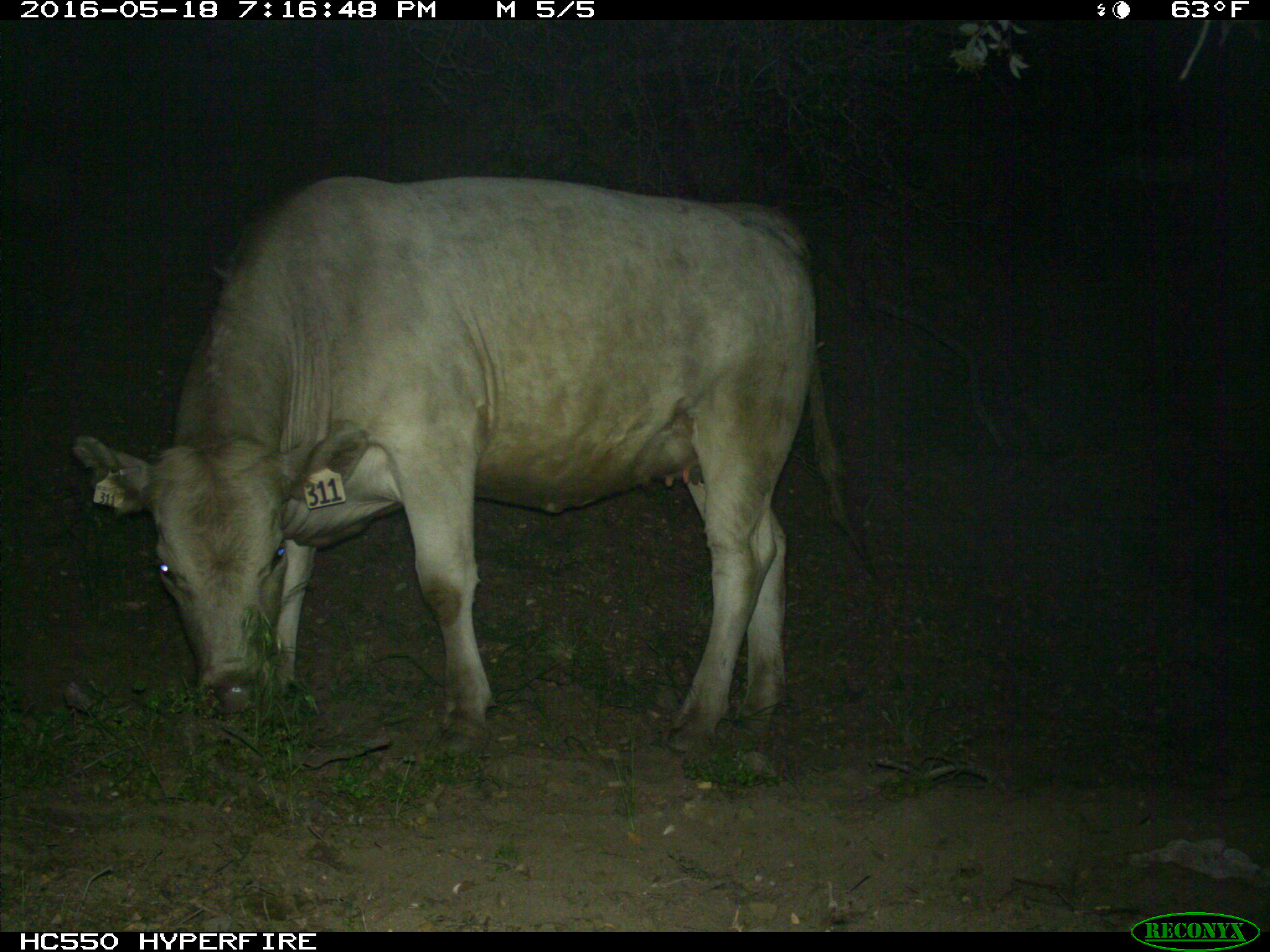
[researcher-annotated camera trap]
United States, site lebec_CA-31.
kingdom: Animalia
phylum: Chordata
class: Mammalia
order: Artiodactyla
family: Bovidae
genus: Bos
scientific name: Bos taurus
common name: domestic cow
Bos taurus (domestic cow).